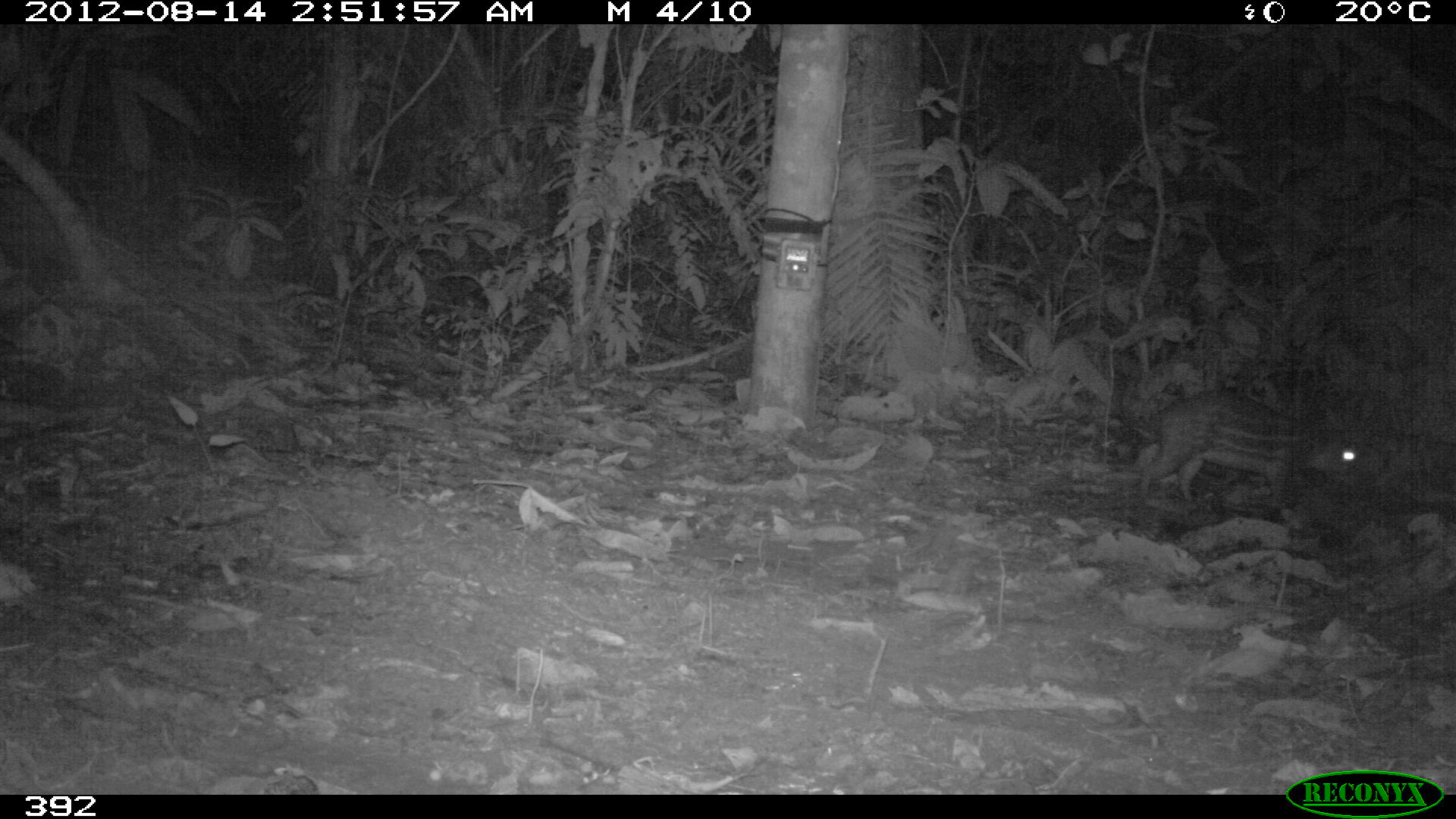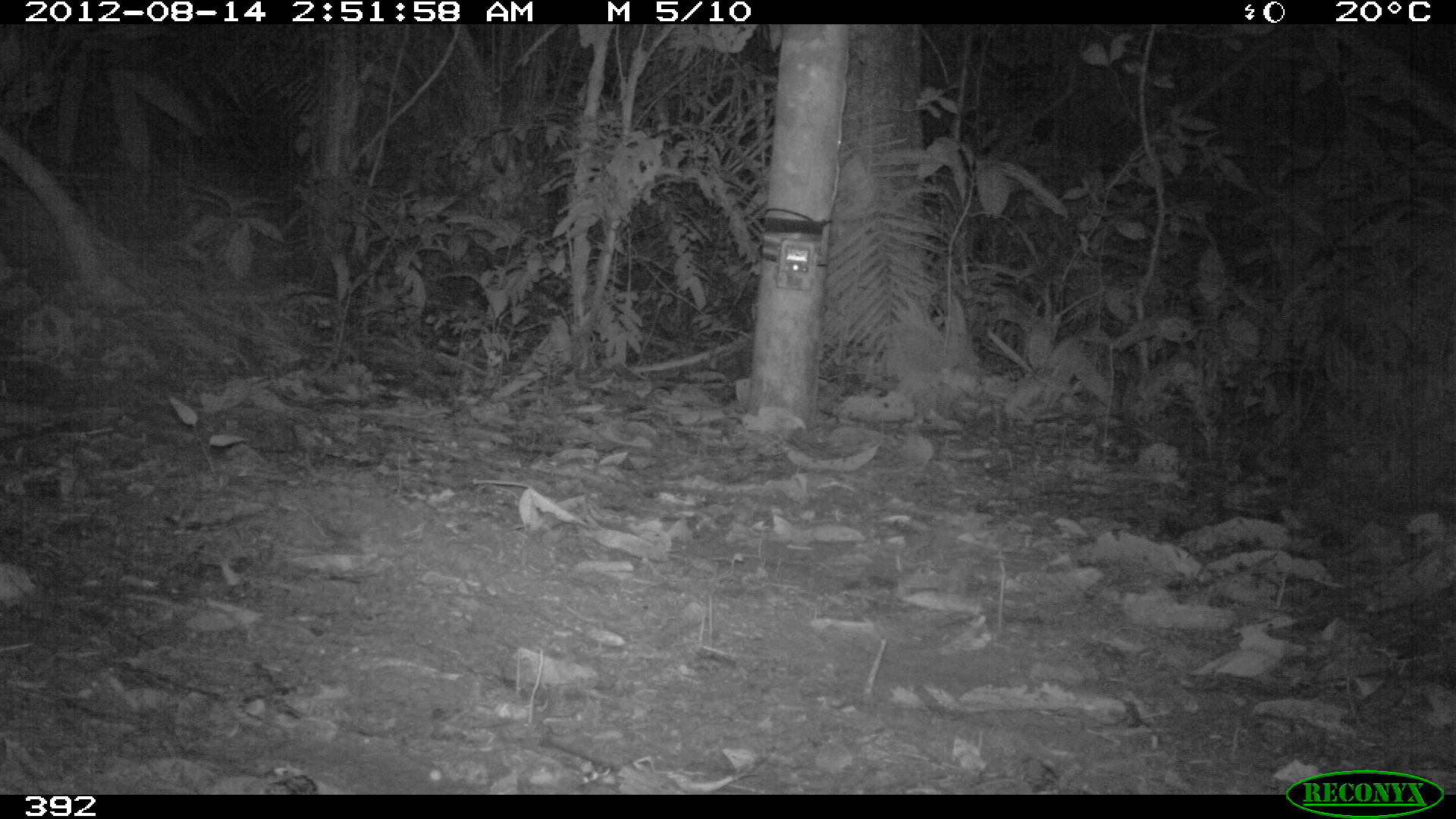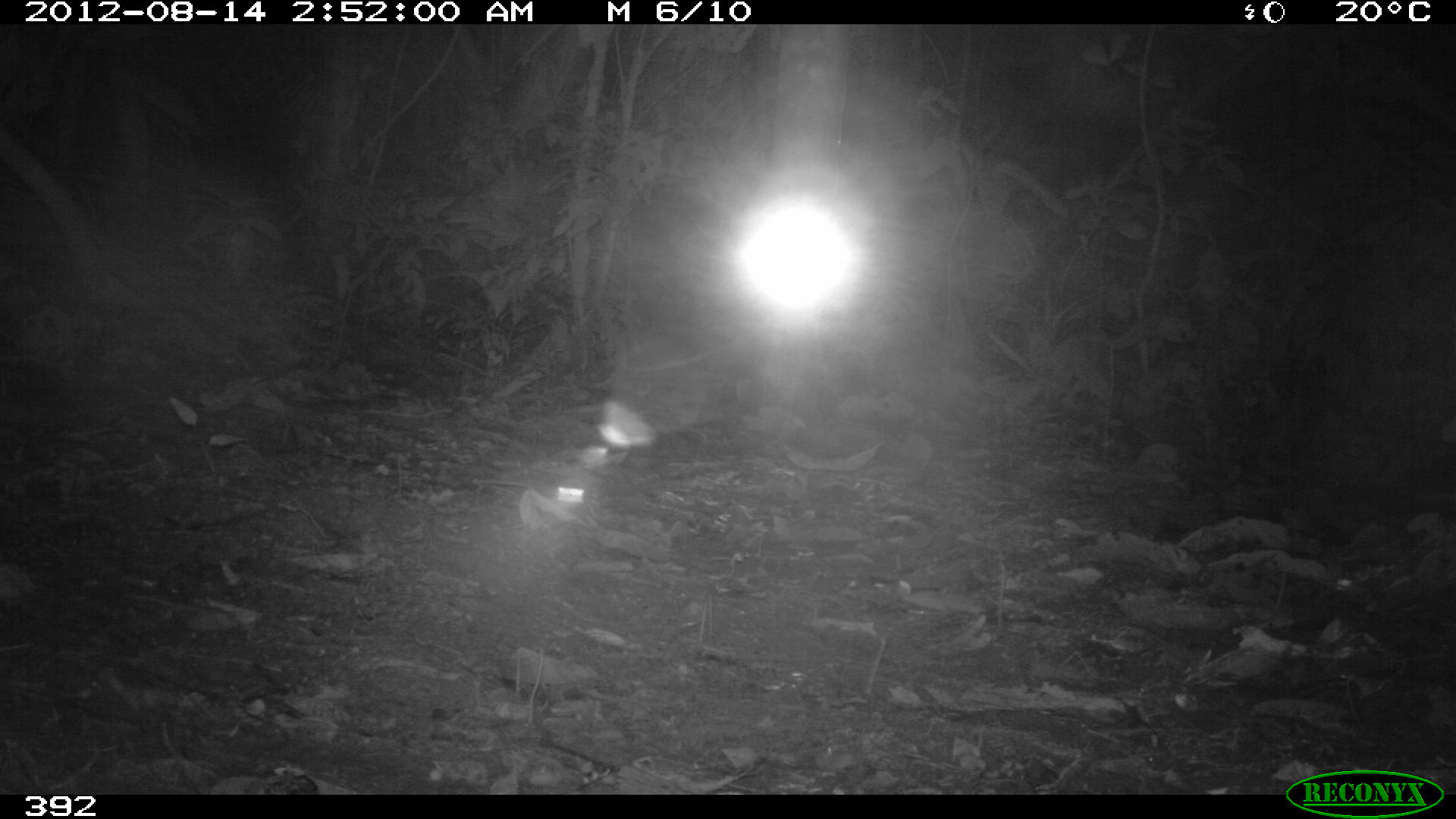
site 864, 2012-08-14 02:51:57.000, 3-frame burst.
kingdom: Animalia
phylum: Chordata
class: Mammalia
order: Rodentia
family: Cuniculidae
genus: Cuniculus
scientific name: Cuniculus paca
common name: spotted paca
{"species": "Cuniculus paca (spotted paca)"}